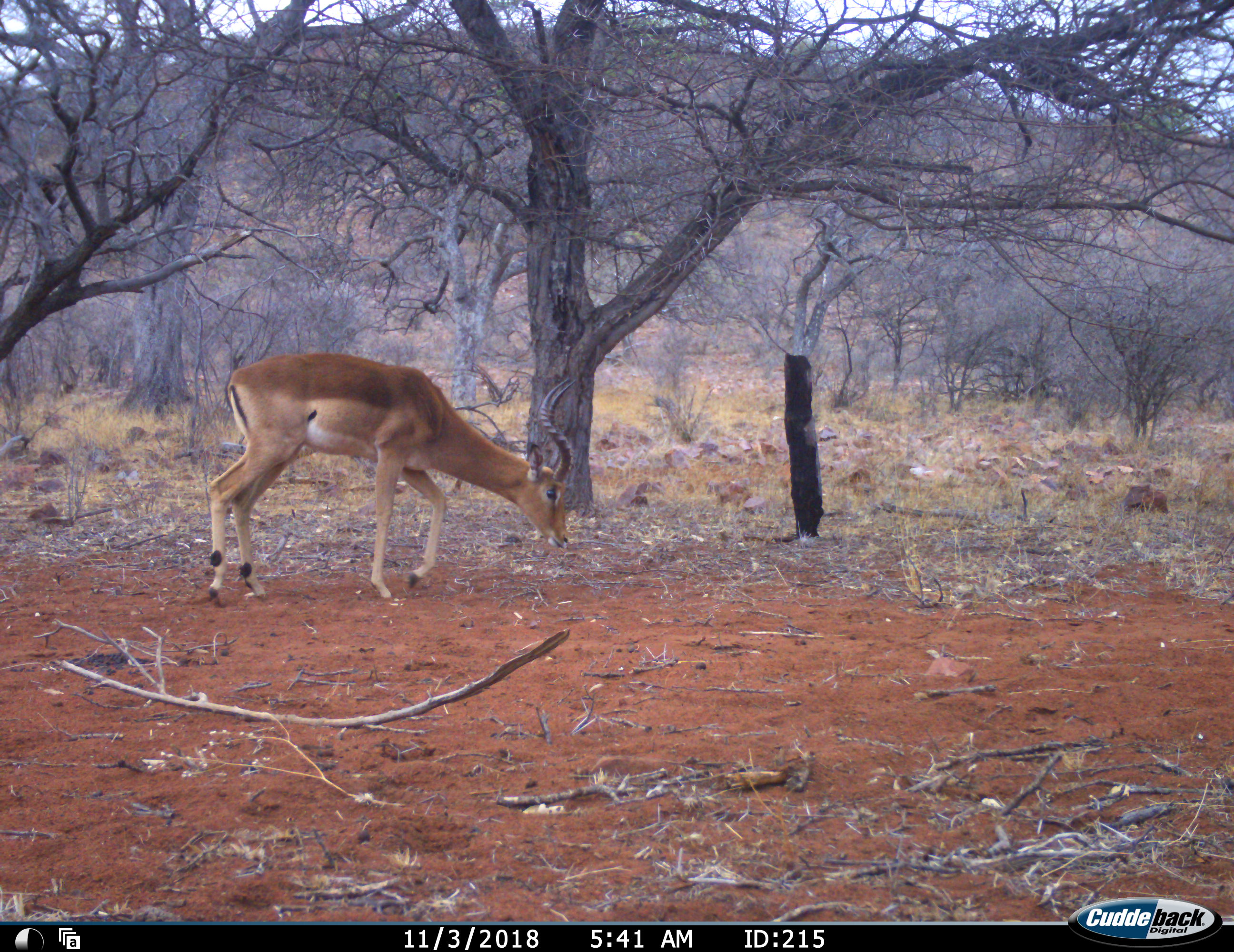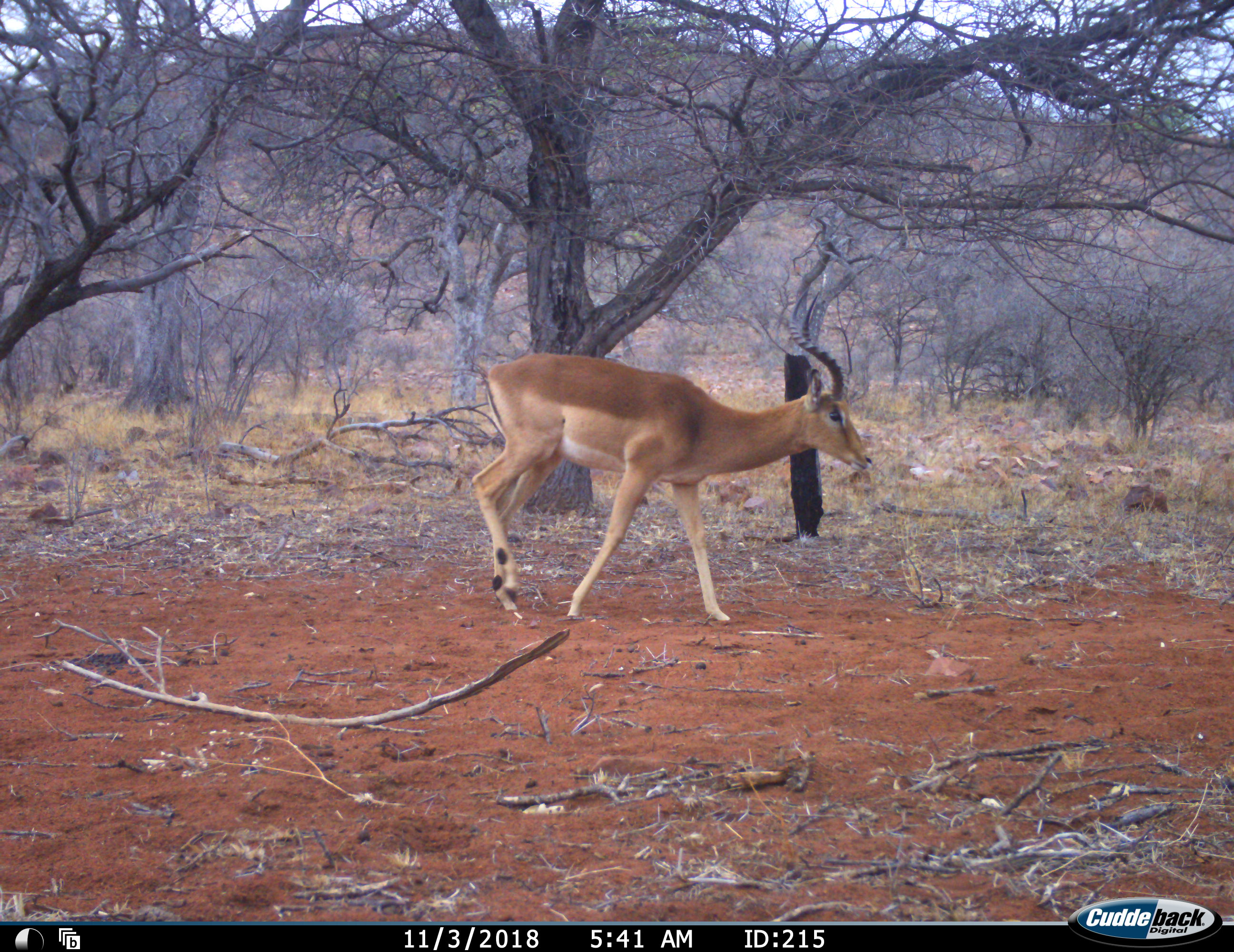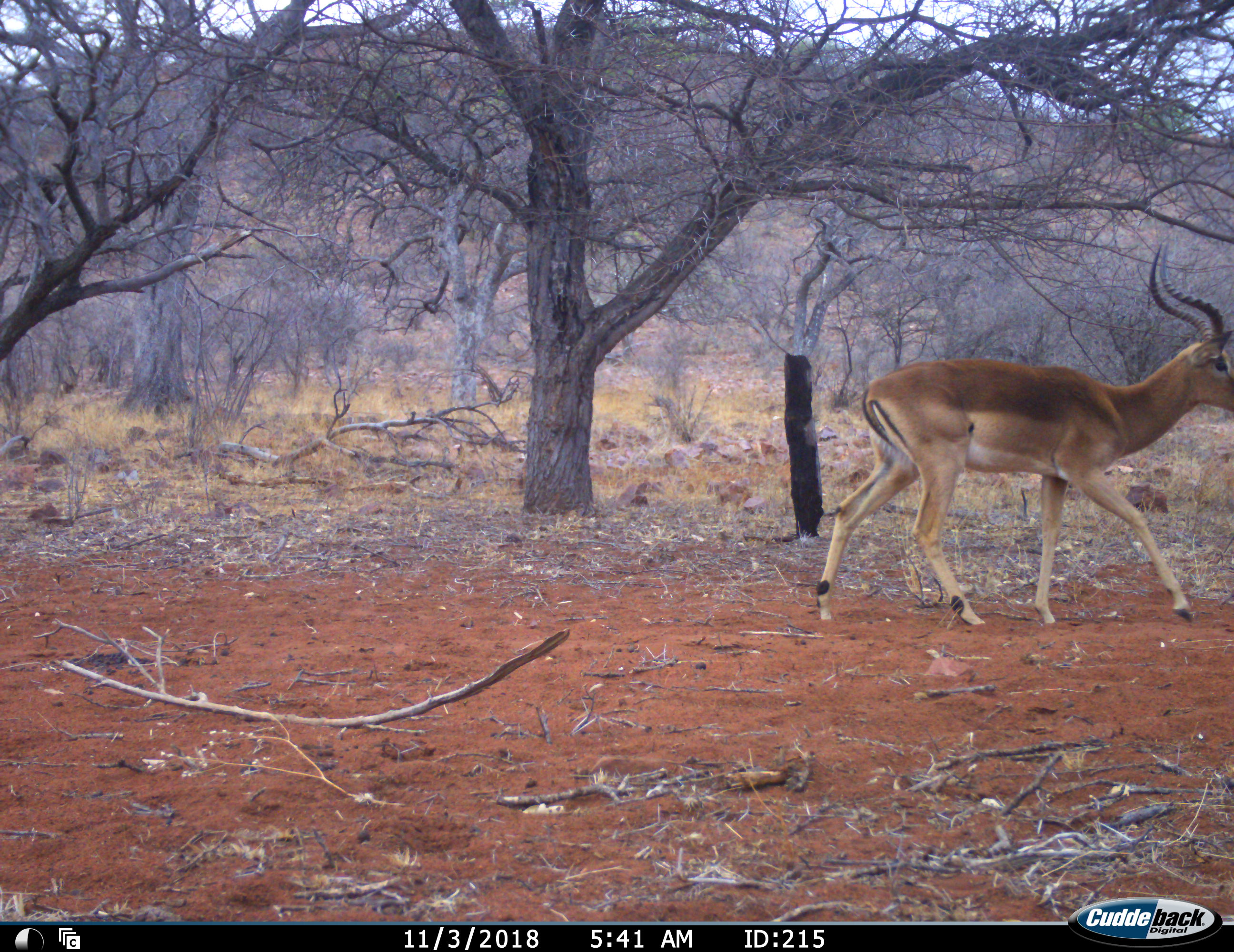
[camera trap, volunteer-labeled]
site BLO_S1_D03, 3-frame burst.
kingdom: Animalia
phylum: Chordata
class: Mammalia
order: Artiodactyla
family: Bovidae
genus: Aepyceros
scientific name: Aepyceros melampus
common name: impala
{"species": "impala (Aepyceros melampus)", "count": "1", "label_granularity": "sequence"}